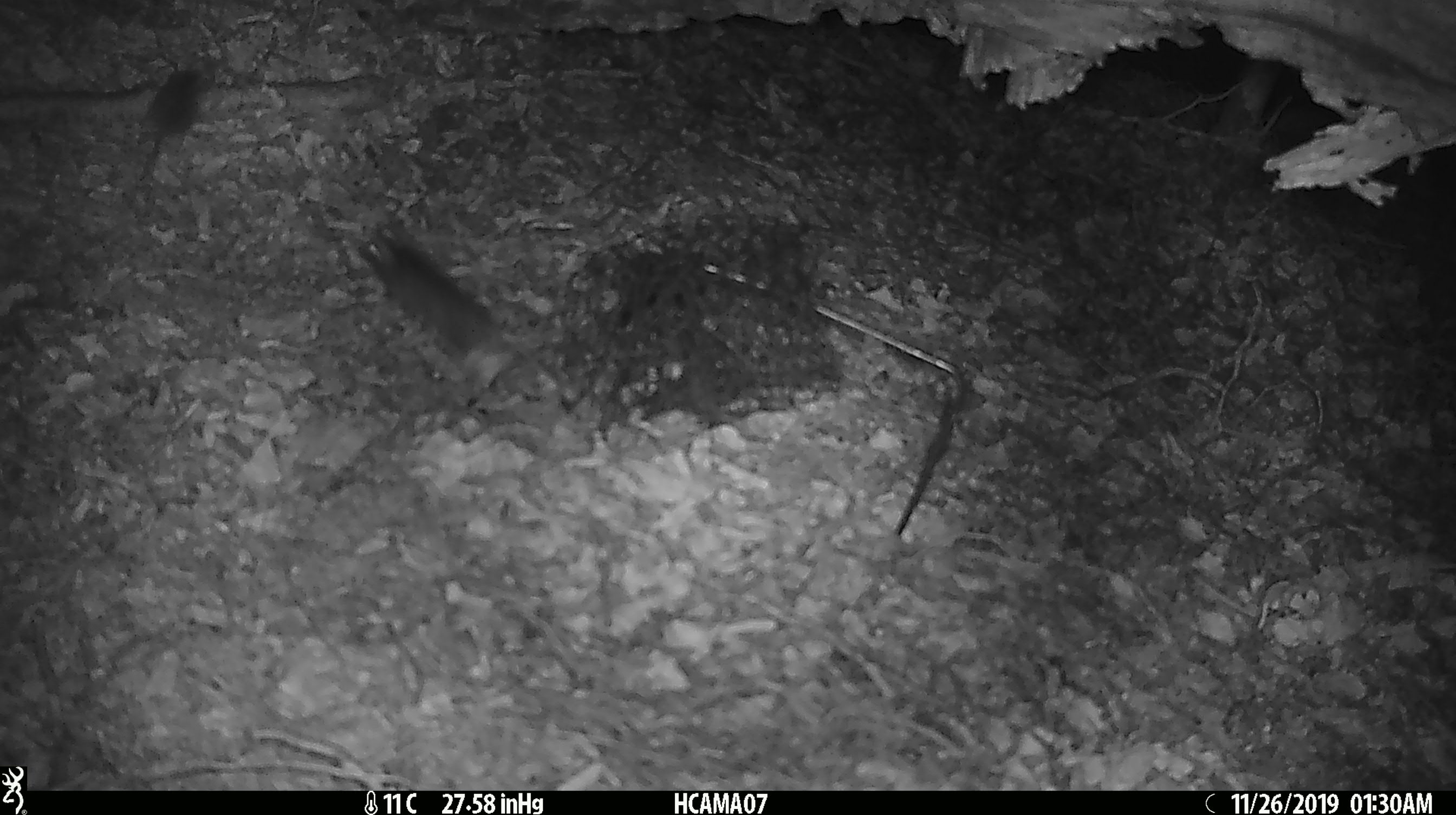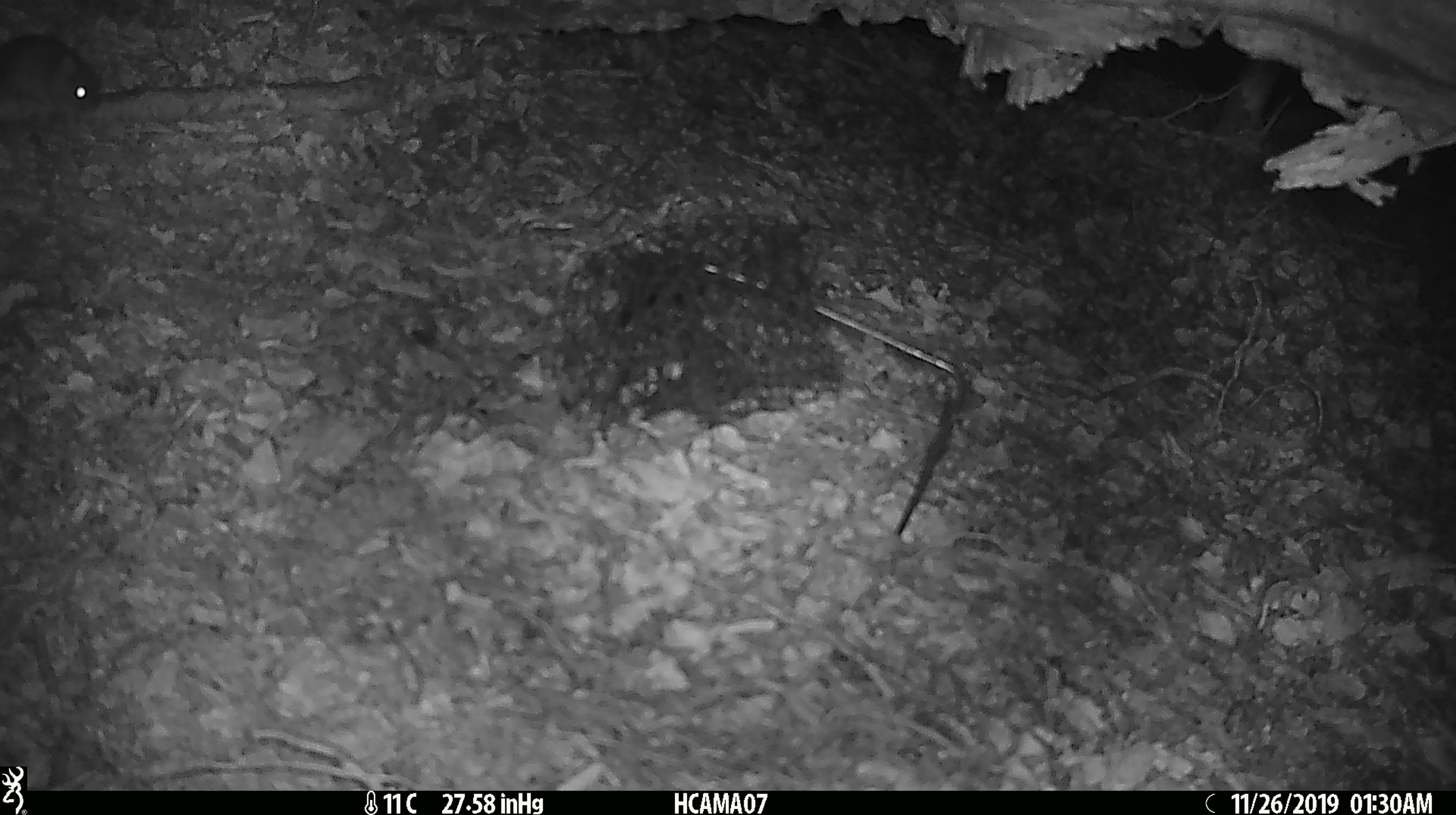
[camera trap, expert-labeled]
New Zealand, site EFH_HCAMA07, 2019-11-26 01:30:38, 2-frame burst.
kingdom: Animalia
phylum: Chordata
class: Mammalia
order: Rodentia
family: Muridae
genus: Mus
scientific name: Mus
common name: mouse